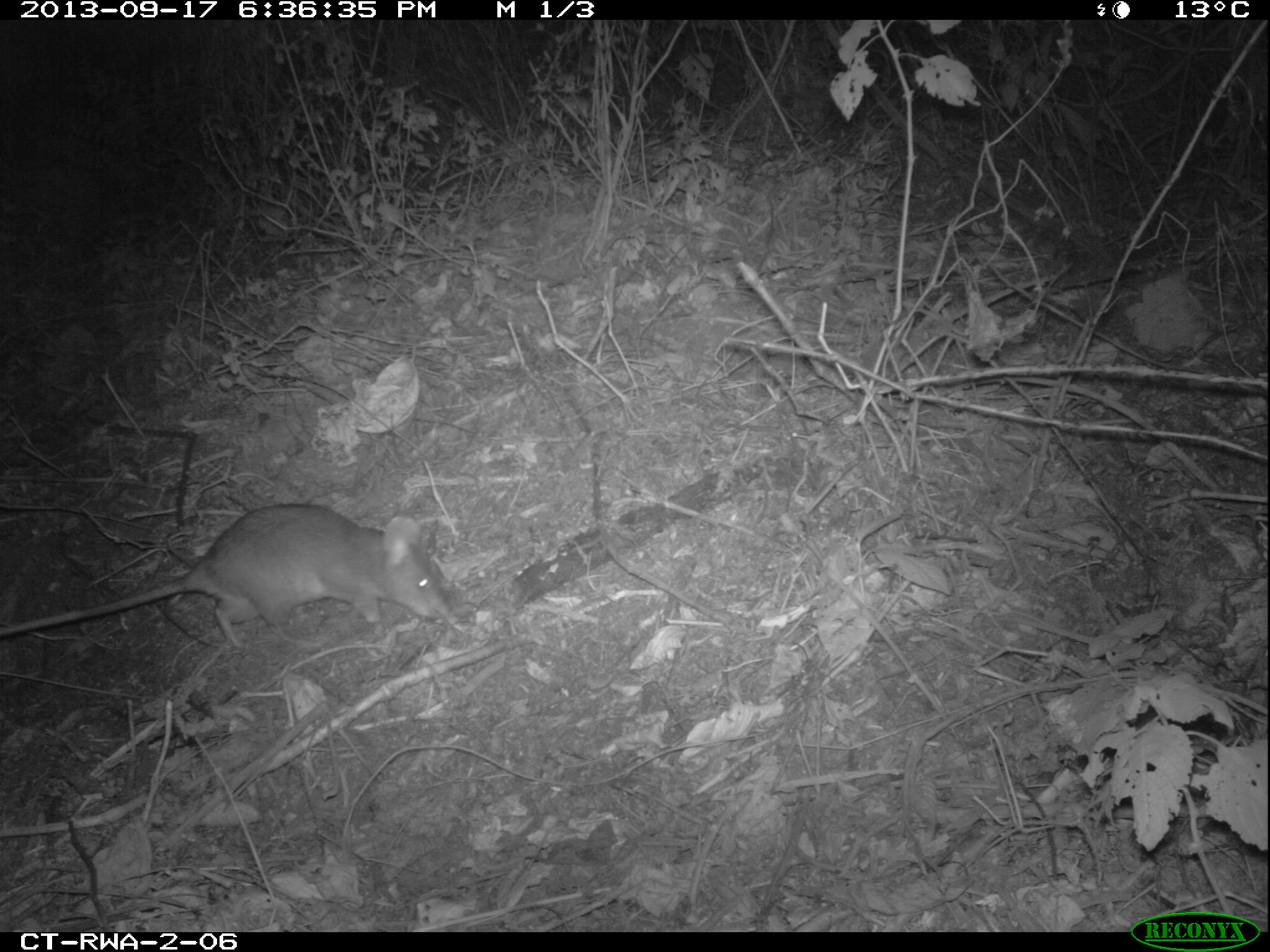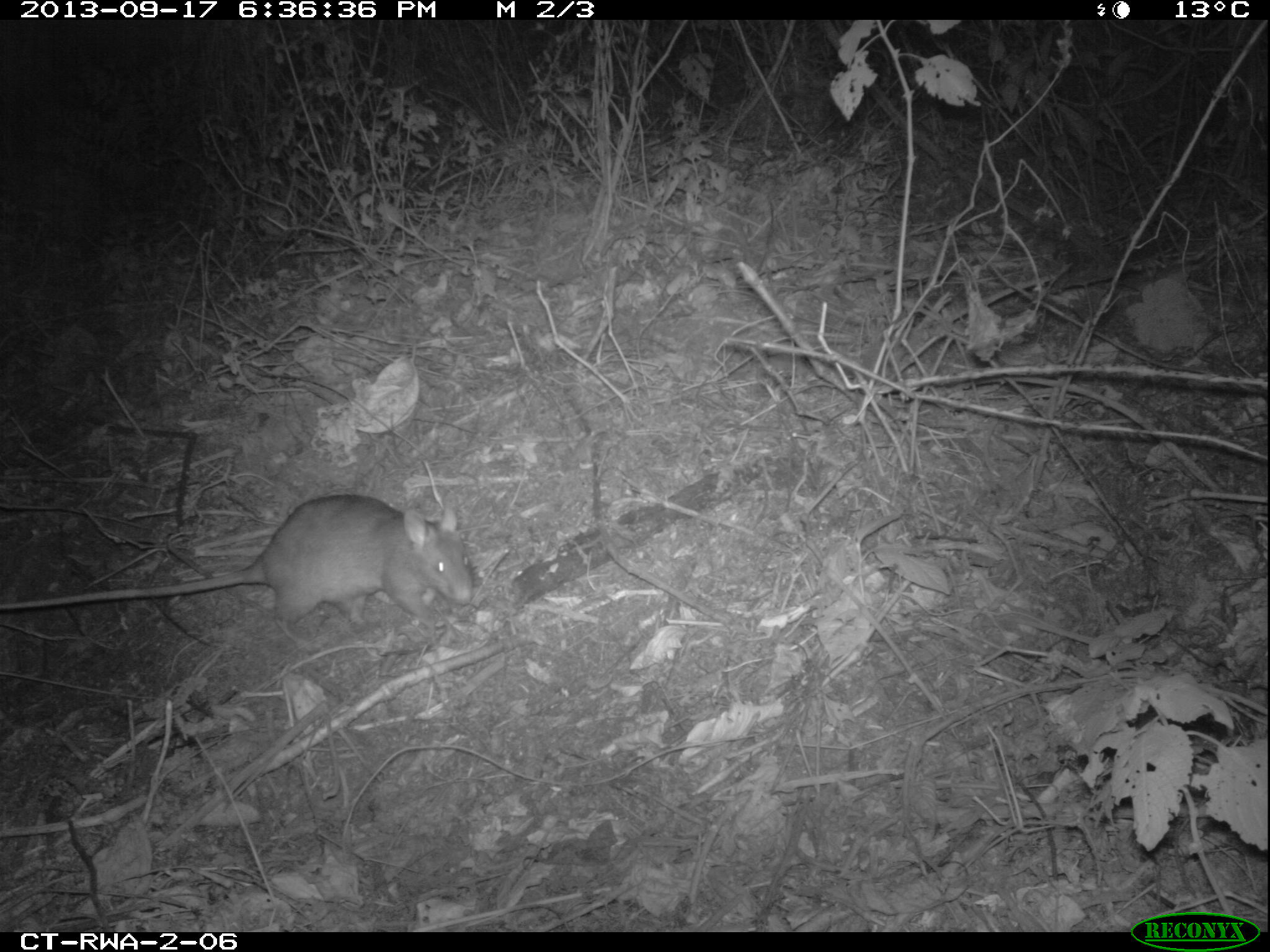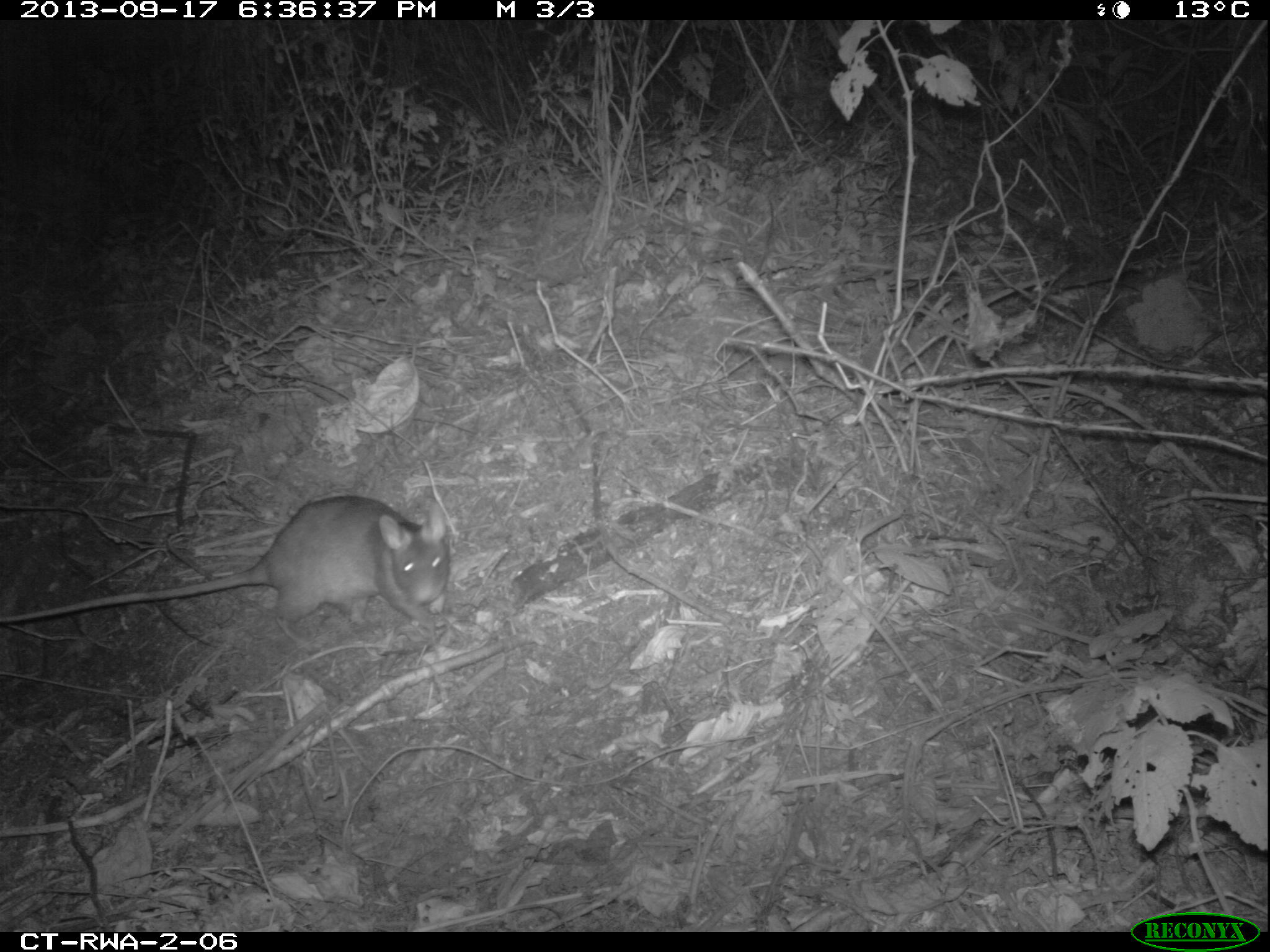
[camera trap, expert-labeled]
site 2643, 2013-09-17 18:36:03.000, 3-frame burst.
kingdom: Animalia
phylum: Chordata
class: Mammalia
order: Rodentia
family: Nesomyidae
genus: Cricetomys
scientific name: Cricetomys gambianus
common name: african giant pouched rat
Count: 1.